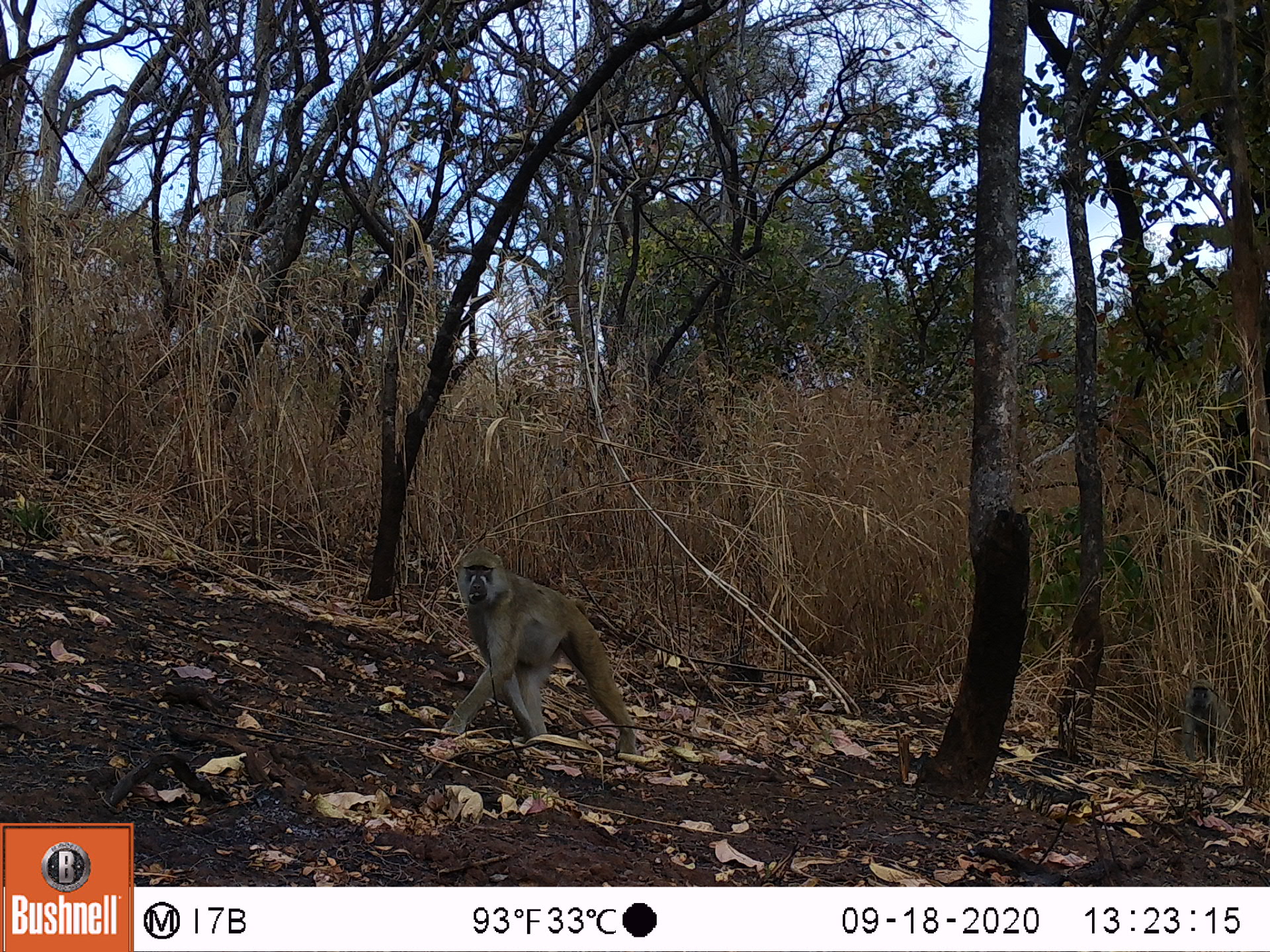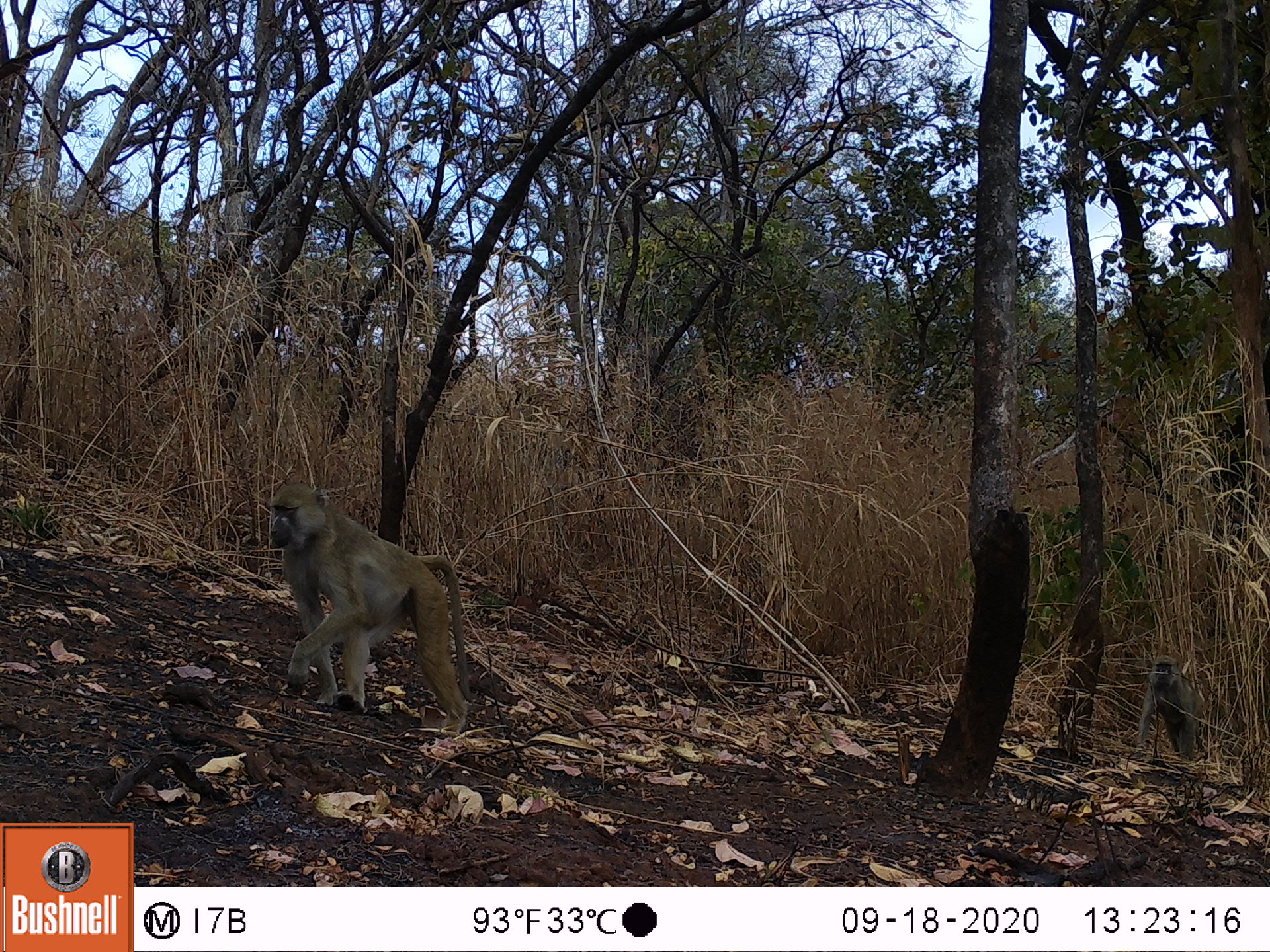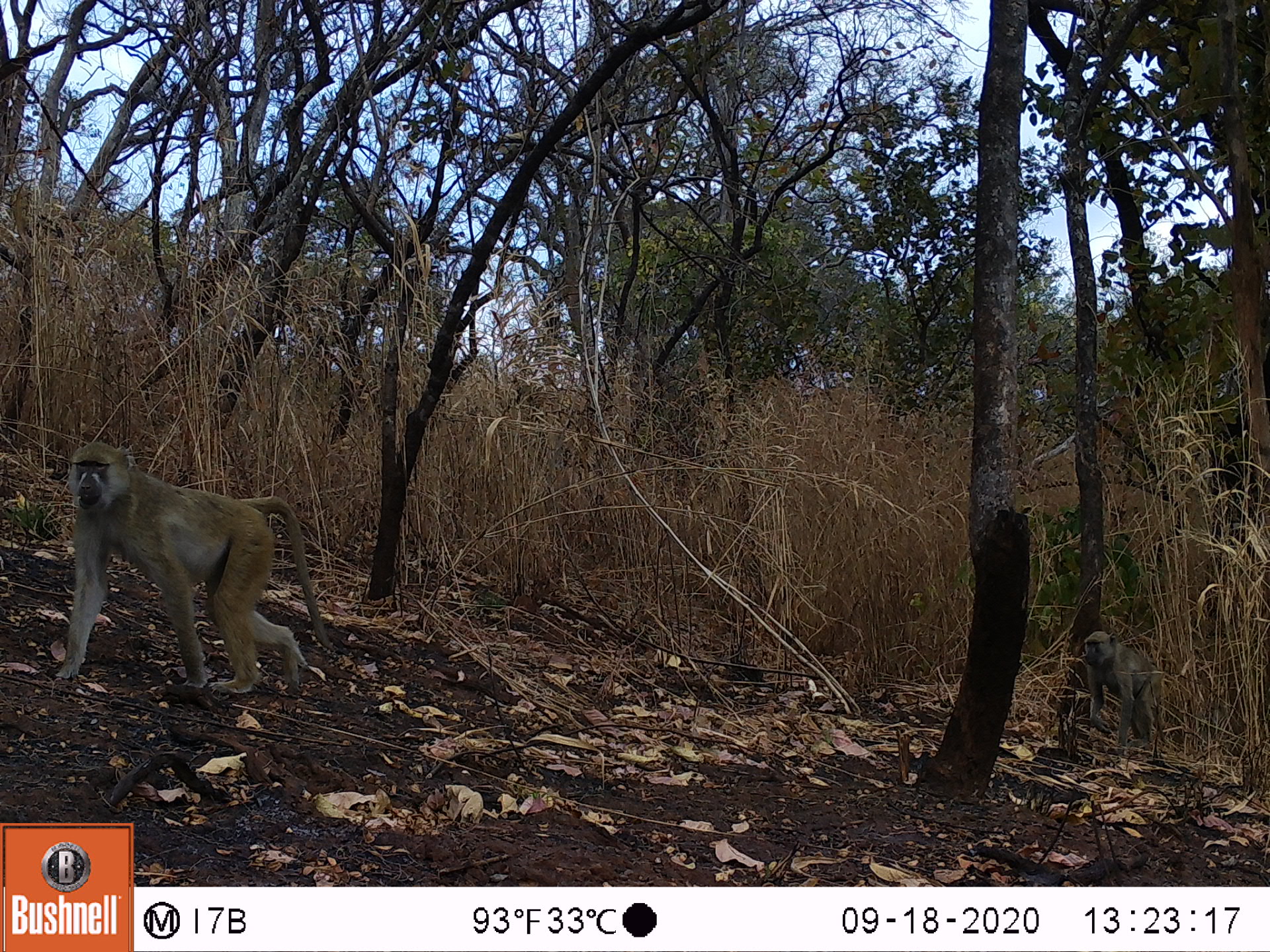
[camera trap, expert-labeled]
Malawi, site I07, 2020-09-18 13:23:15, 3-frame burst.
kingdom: Animalia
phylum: Chordata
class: Mammalia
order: Primates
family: Cercopithecidae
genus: Papio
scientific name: Papio cynocephalus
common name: yellow baboon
Yellow baboon (Papio cynocephalus), count 1.